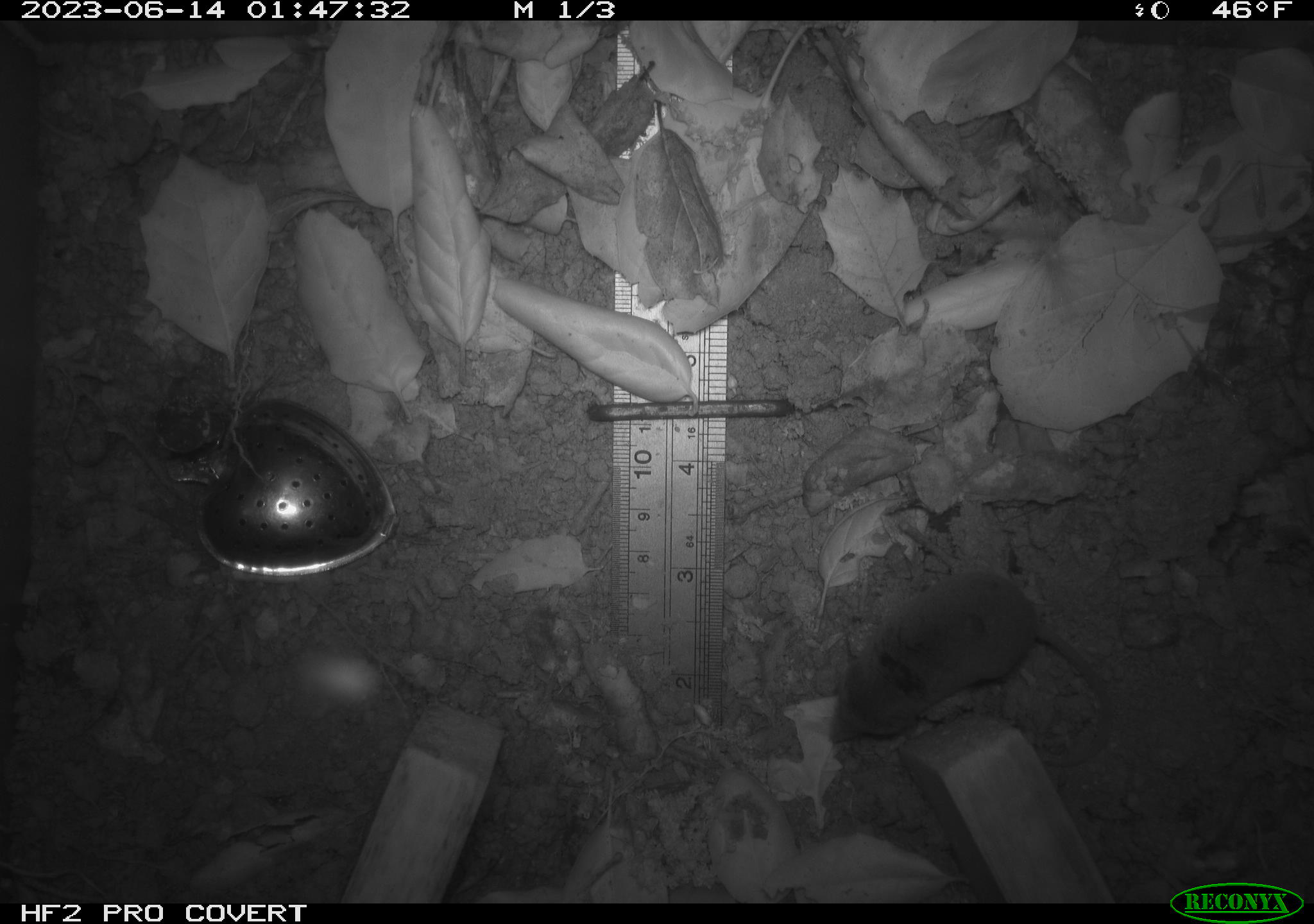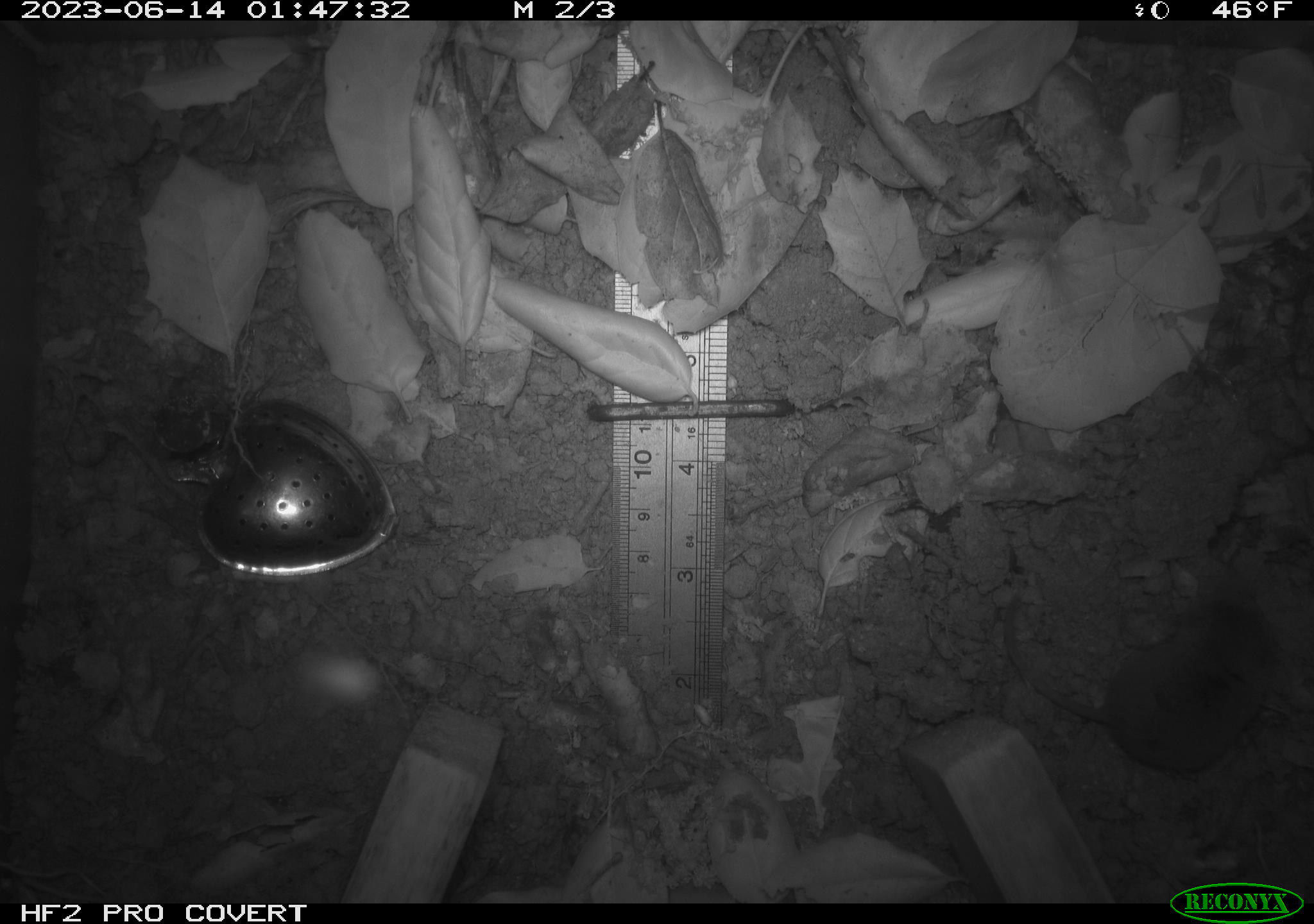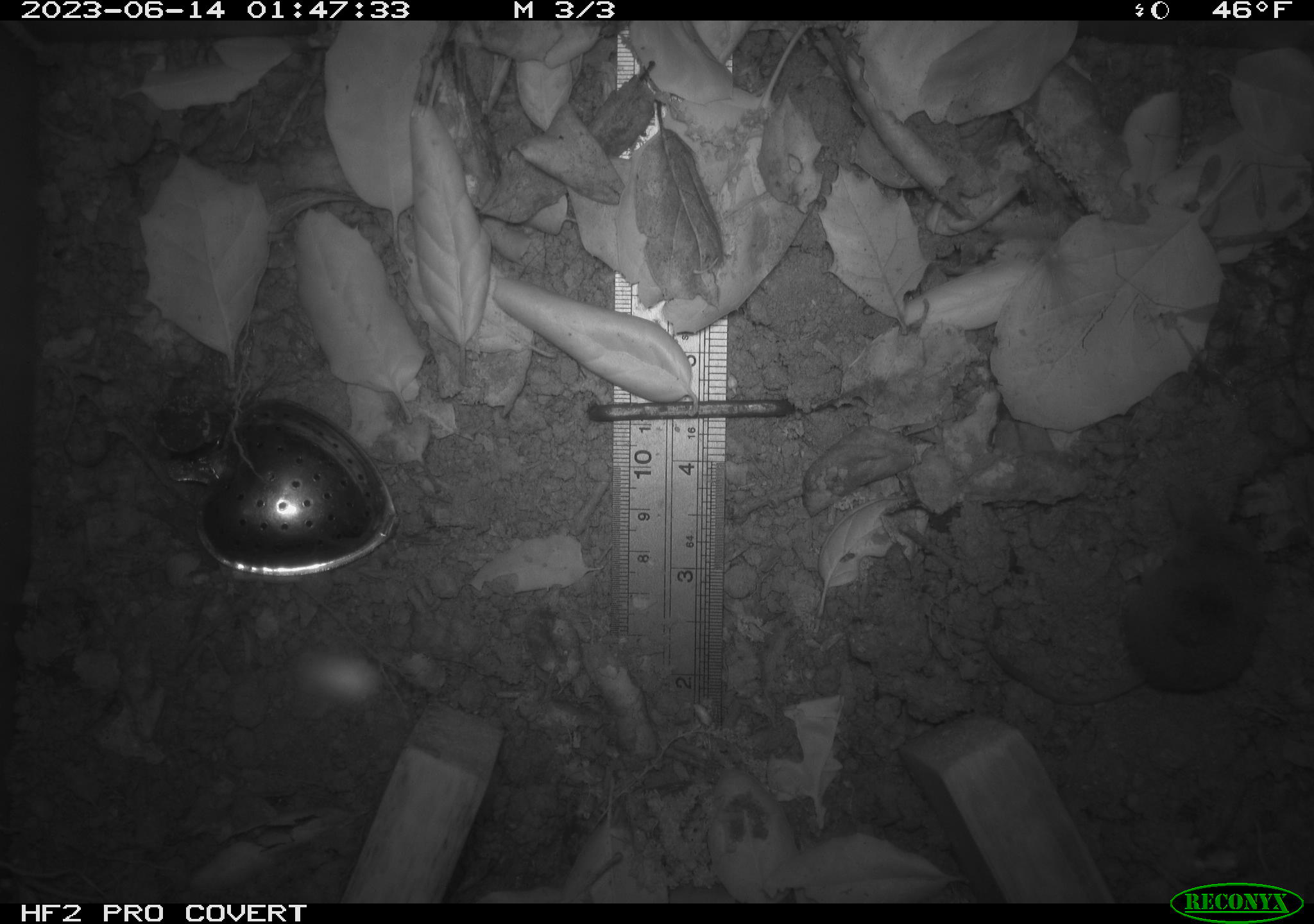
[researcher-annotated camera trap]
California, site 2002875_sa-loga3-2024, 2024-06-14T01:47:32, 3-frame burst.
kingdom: Animalia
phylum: Chordata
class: Mammalia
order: Eulipotyphla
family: Soricidae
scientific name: Soricidae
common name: shrews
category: soricidae family